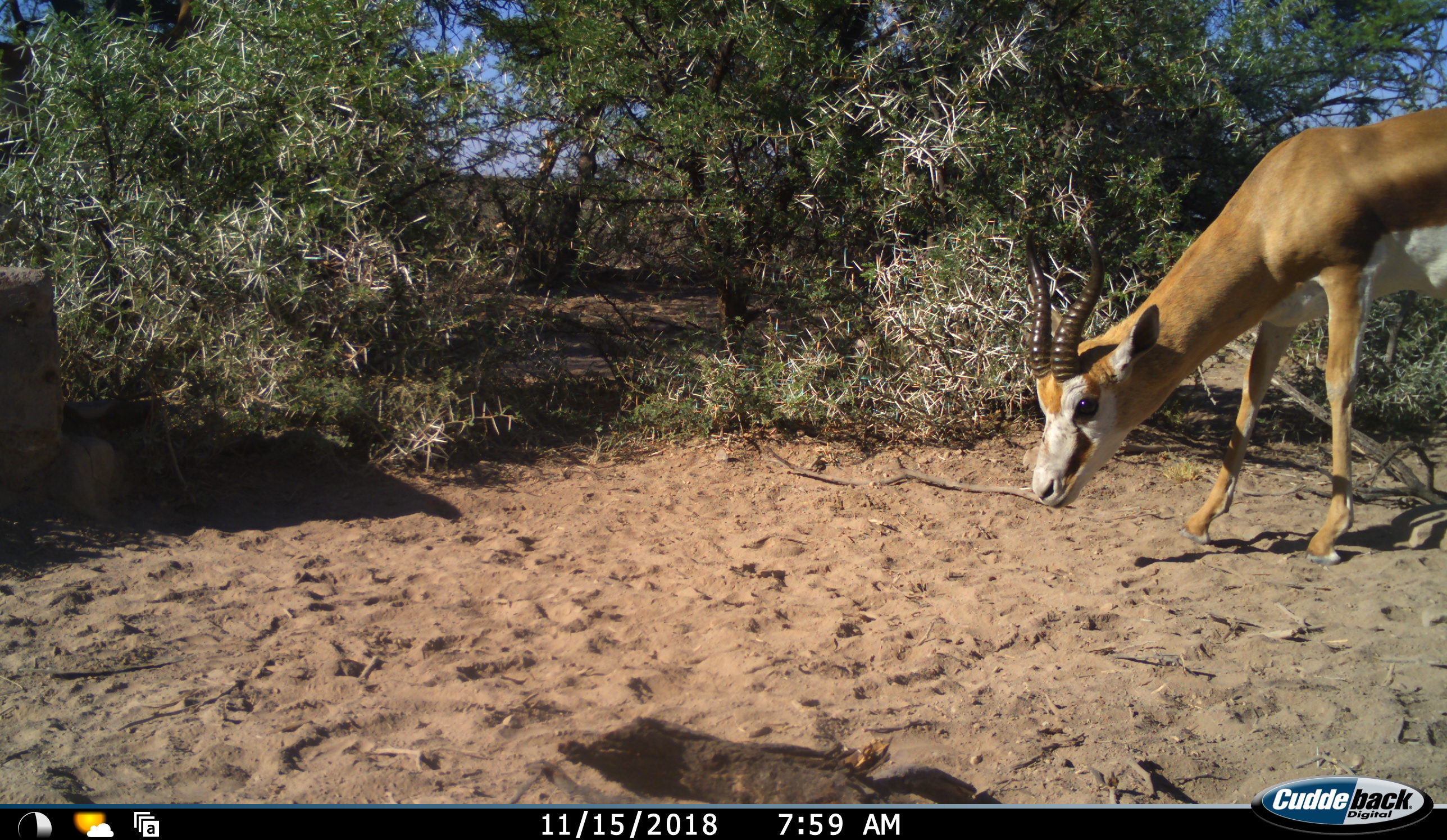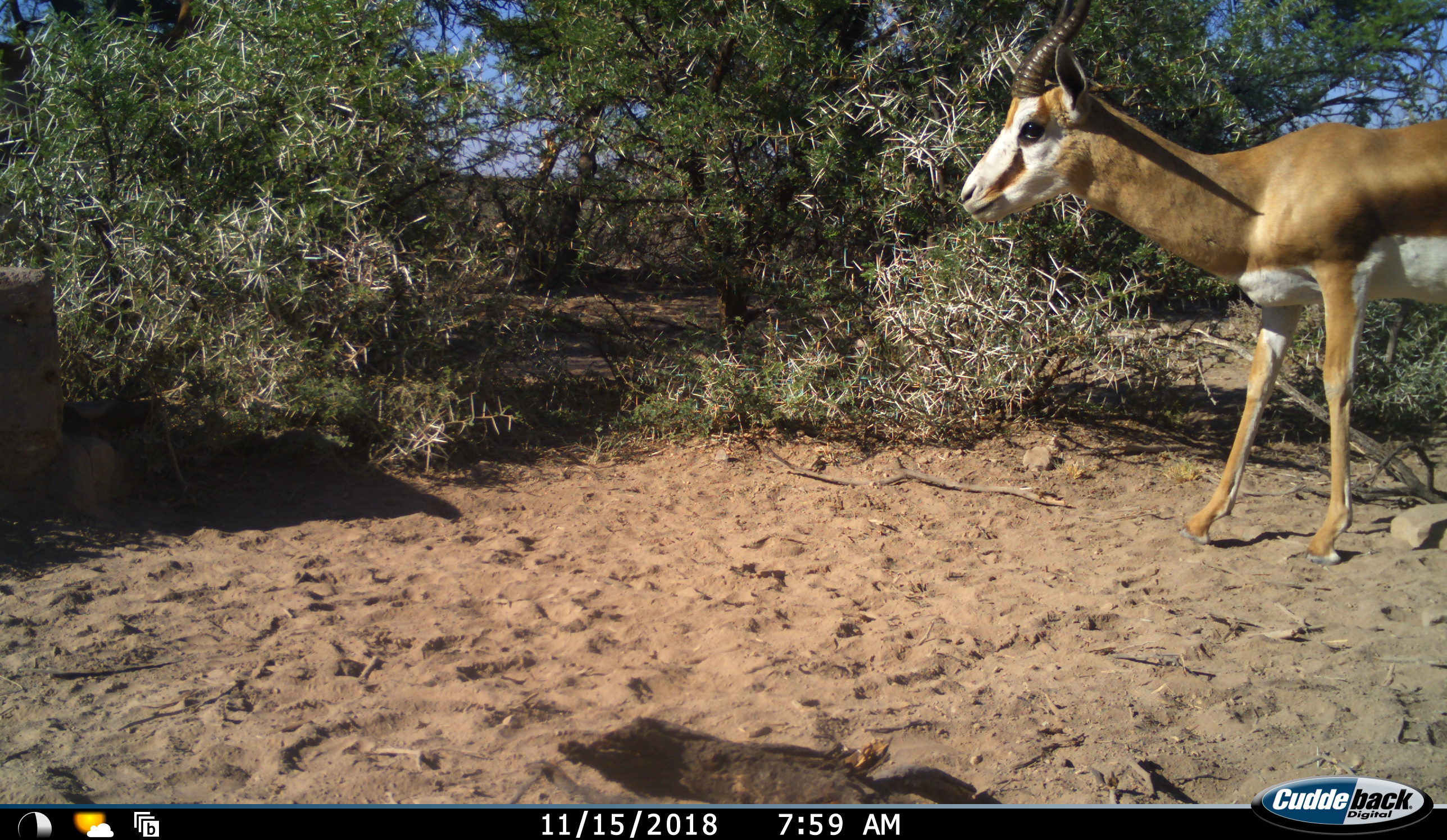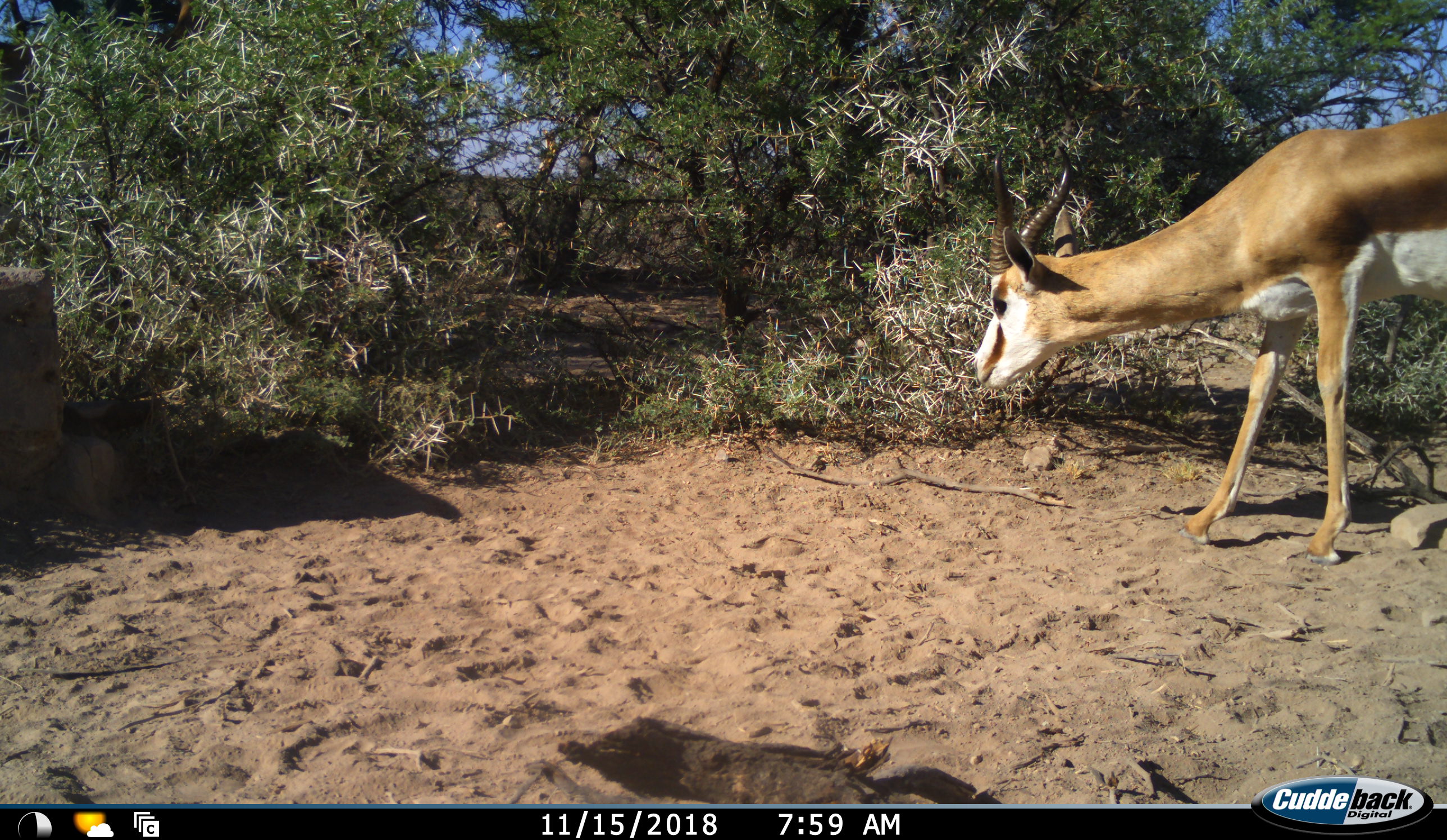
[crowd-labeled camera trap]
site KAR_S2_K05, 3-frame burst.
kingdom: Animalia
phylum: Chordata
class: Mammalia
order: Artiodactyla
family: Bovidae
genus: Antidorcas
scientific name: Antidorcas marsupialis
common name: springbok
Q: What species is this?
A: Springbok (Antidorcas marsupialis).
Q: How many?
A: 1.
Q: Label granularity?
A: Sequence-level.